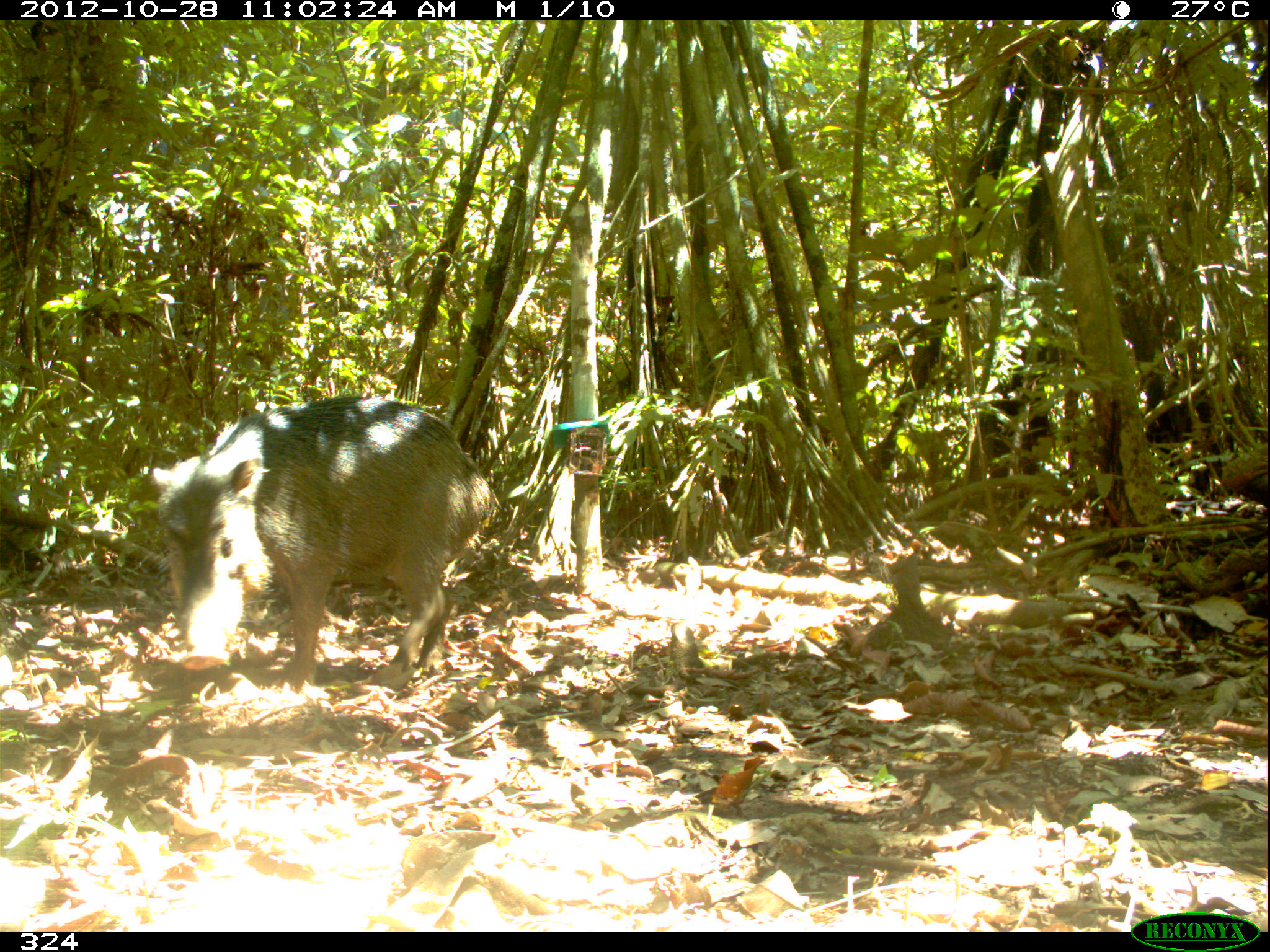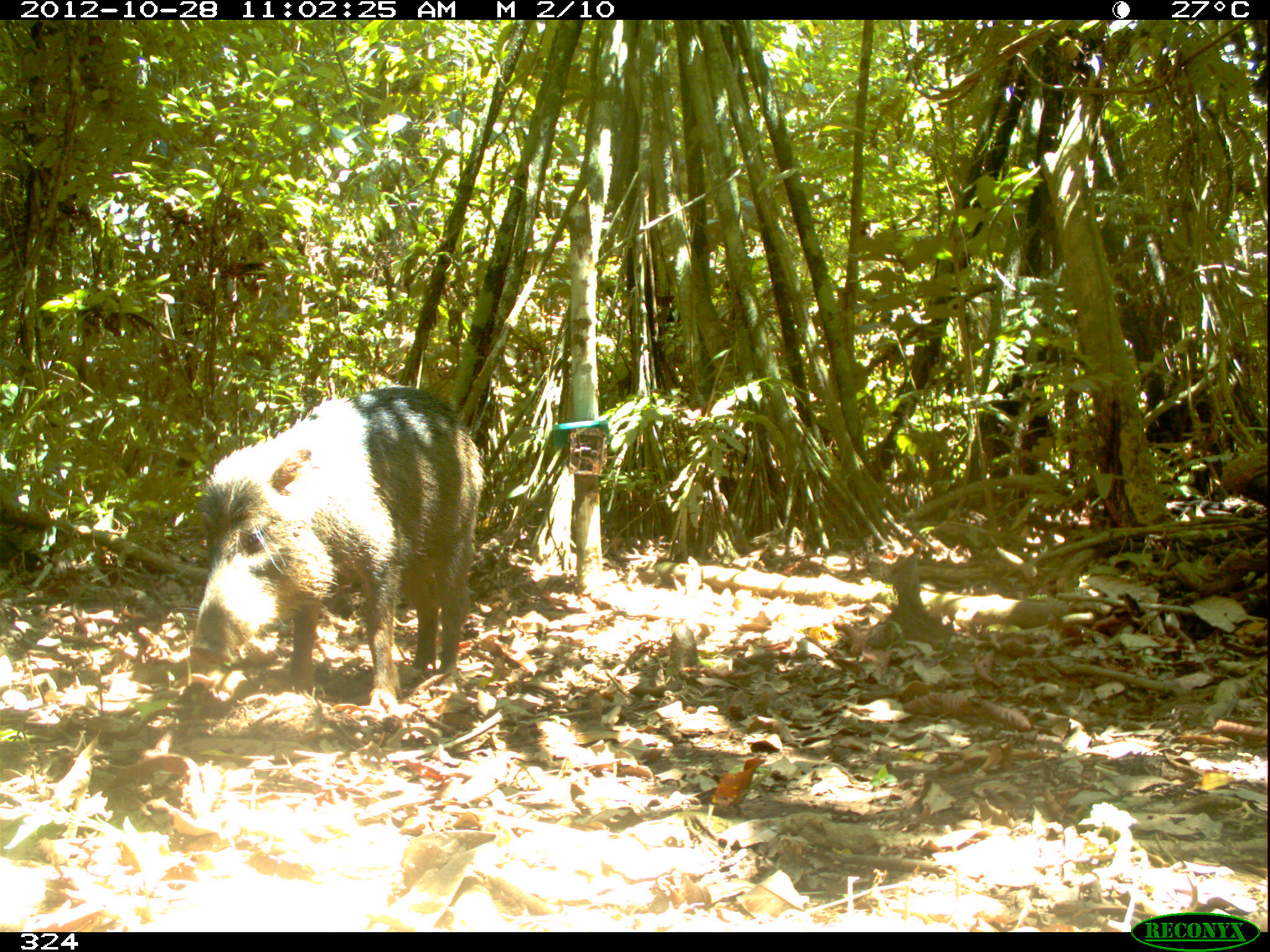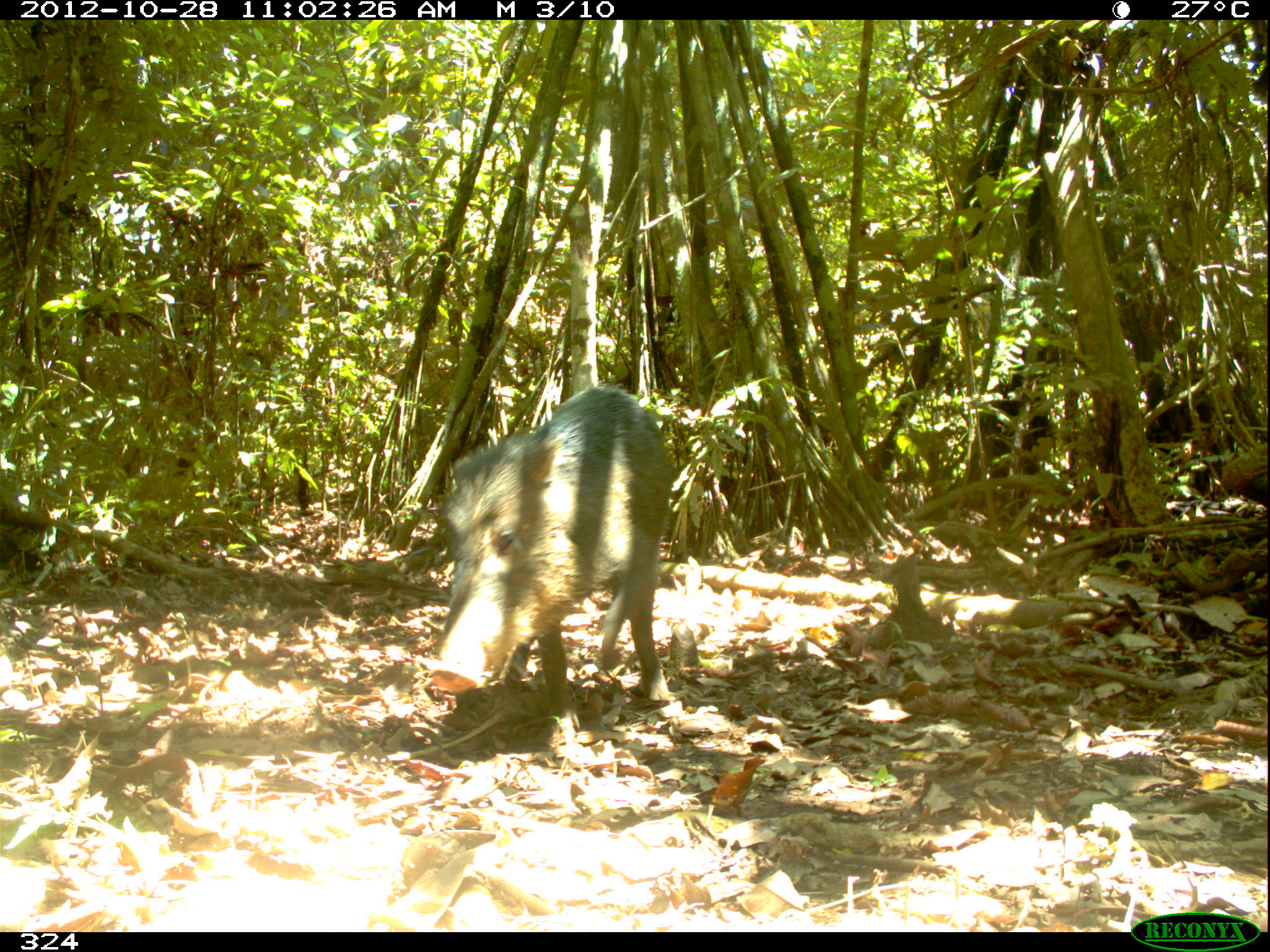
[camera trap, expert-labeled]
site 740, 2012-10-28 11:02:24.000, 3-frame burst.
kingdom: Animalia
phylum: Chordata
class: Mammalia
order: Artiodactyla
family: Tayassuidae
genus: Tayassu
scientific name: Tayassu pecari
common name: white-lipped peccary